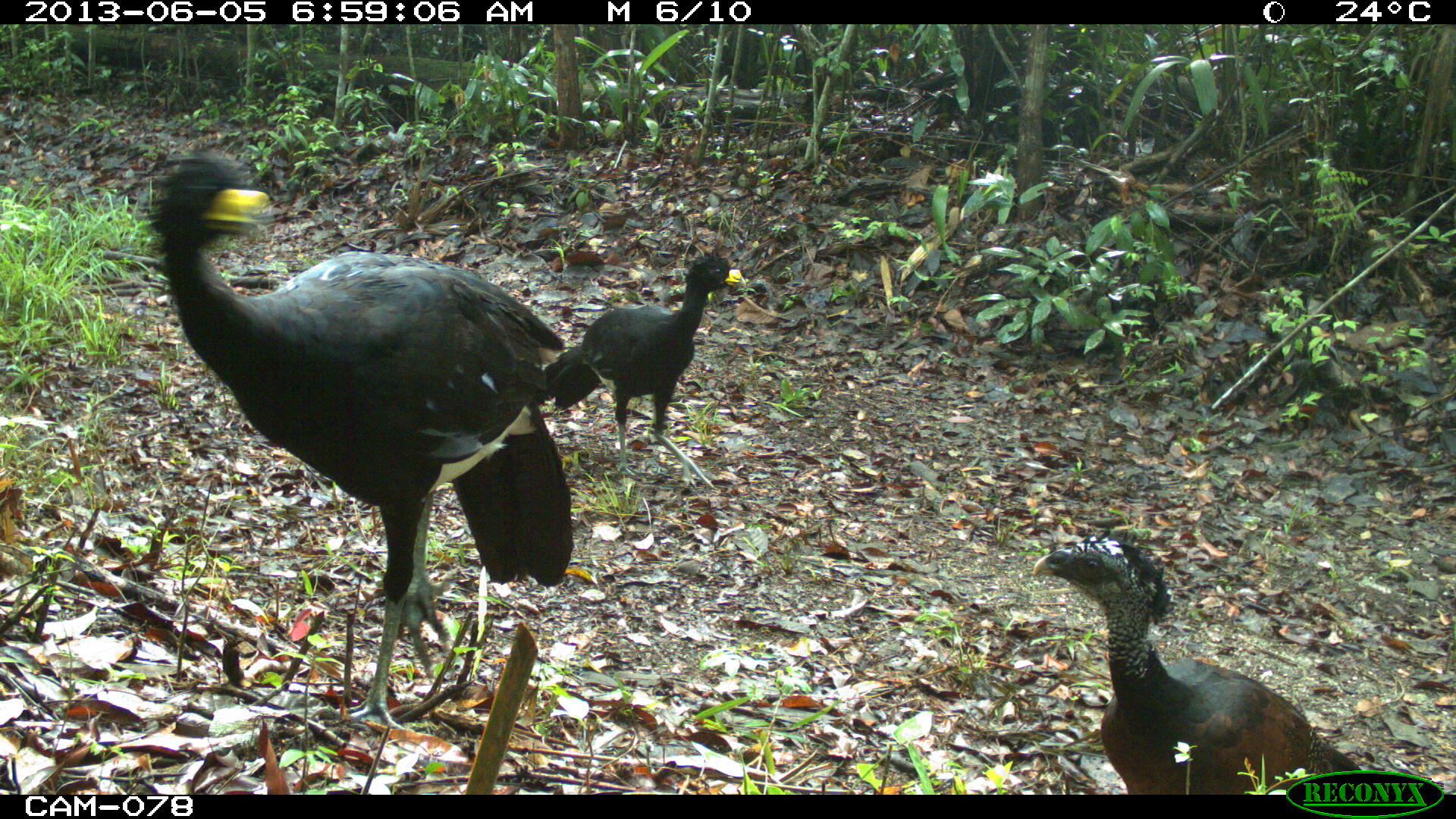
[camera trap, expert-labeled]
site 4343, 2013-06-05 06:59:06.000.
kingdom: Animalia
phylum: Chordata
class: Aves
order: Galliformes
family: Cracidae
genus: Crax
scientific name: Crax rubra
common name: great curassow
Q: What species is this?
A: Crax rubra (great curassow).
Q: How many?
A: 3.